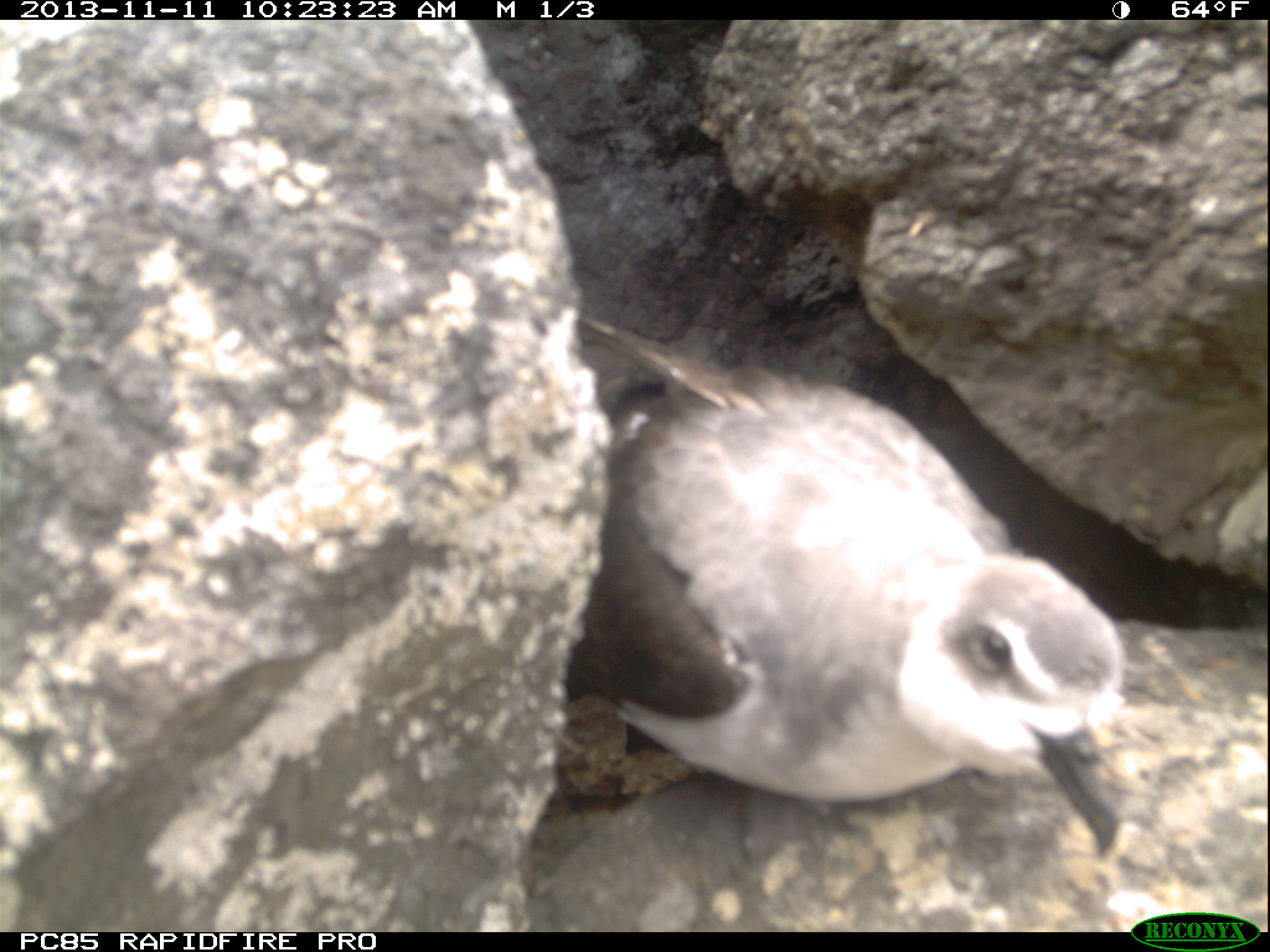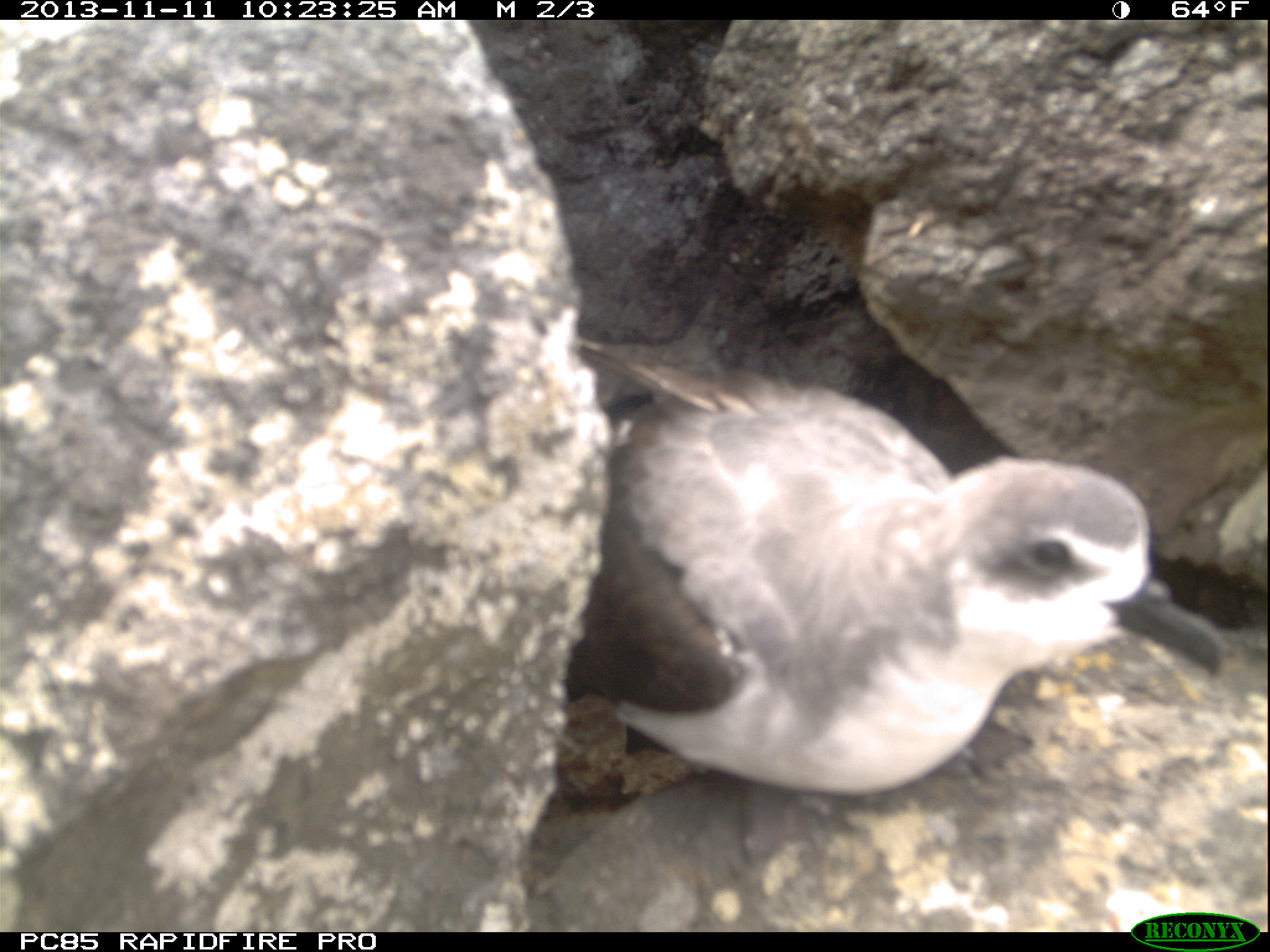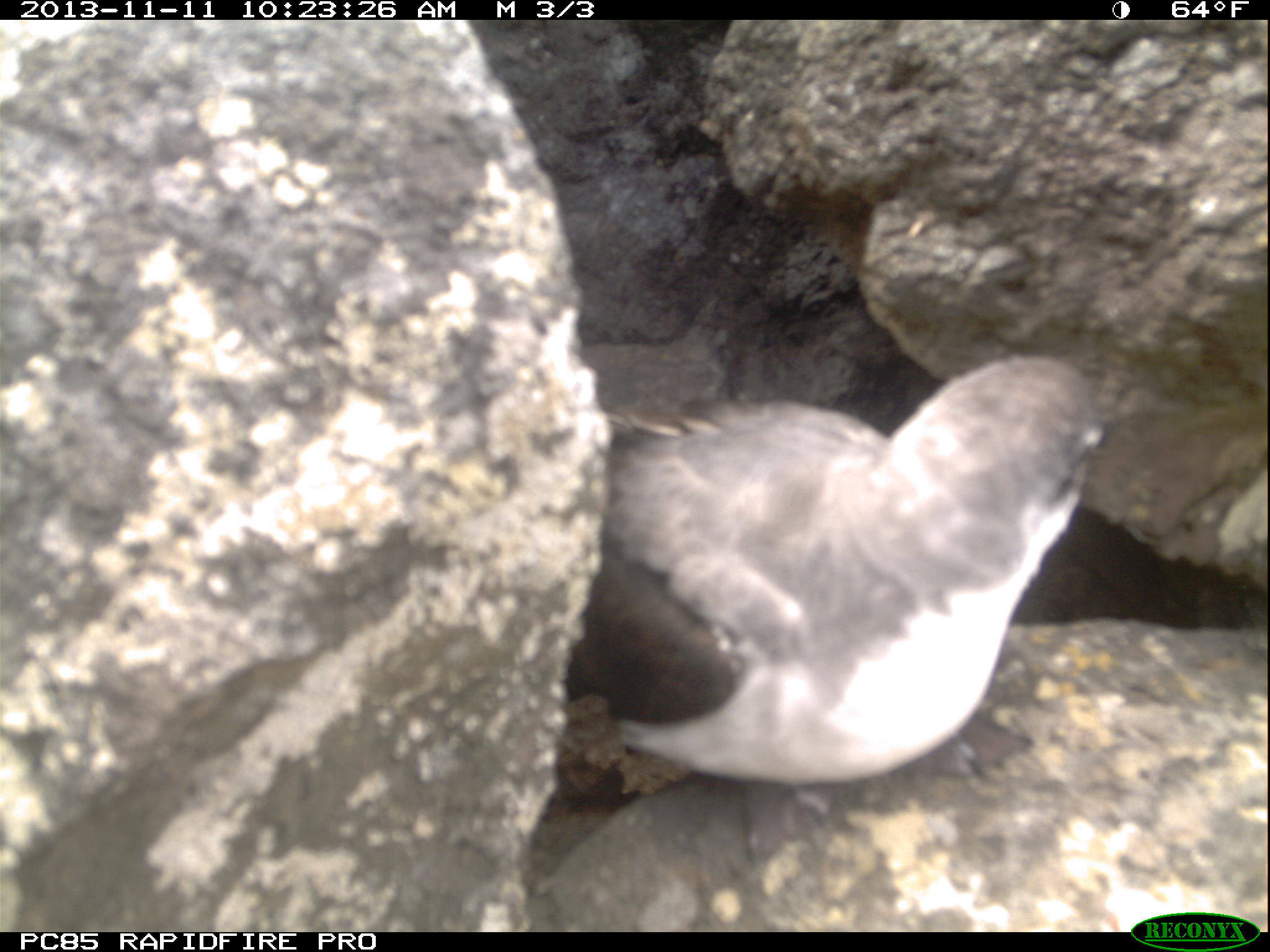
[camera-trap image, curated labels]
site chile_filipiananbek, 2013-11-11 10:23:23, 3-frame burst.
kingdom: Animalia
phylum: Chordata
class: Aves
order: Procellariiformes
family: Procellariidae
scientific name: Procellariidae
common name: petrel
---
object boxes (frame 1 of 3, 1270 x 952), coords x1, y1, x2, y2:
petrel: 546, 307, 1134, 920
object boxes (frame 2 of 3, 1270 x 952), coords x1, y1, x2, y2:
petrel: 551, 350, 1229, 835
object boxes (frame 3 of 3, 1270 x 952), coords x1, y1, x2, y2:
petrel: 556, 350, 1140, 807